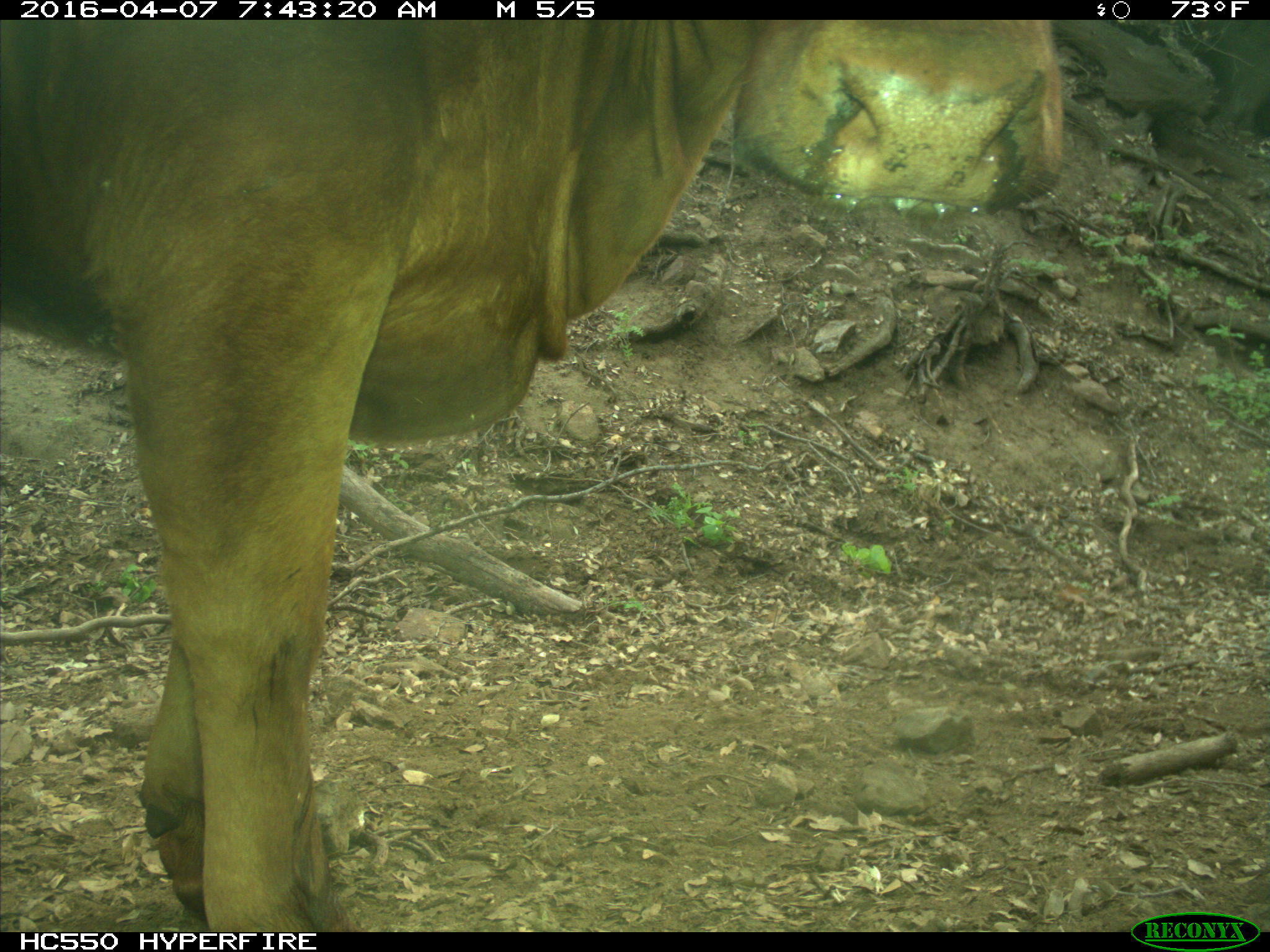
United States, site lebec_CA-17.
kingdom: Animalia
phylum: Chordata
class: Mammalia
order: Artiodactyla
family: Bovidae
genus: Bos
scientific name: Bos taurus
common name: domestic cow